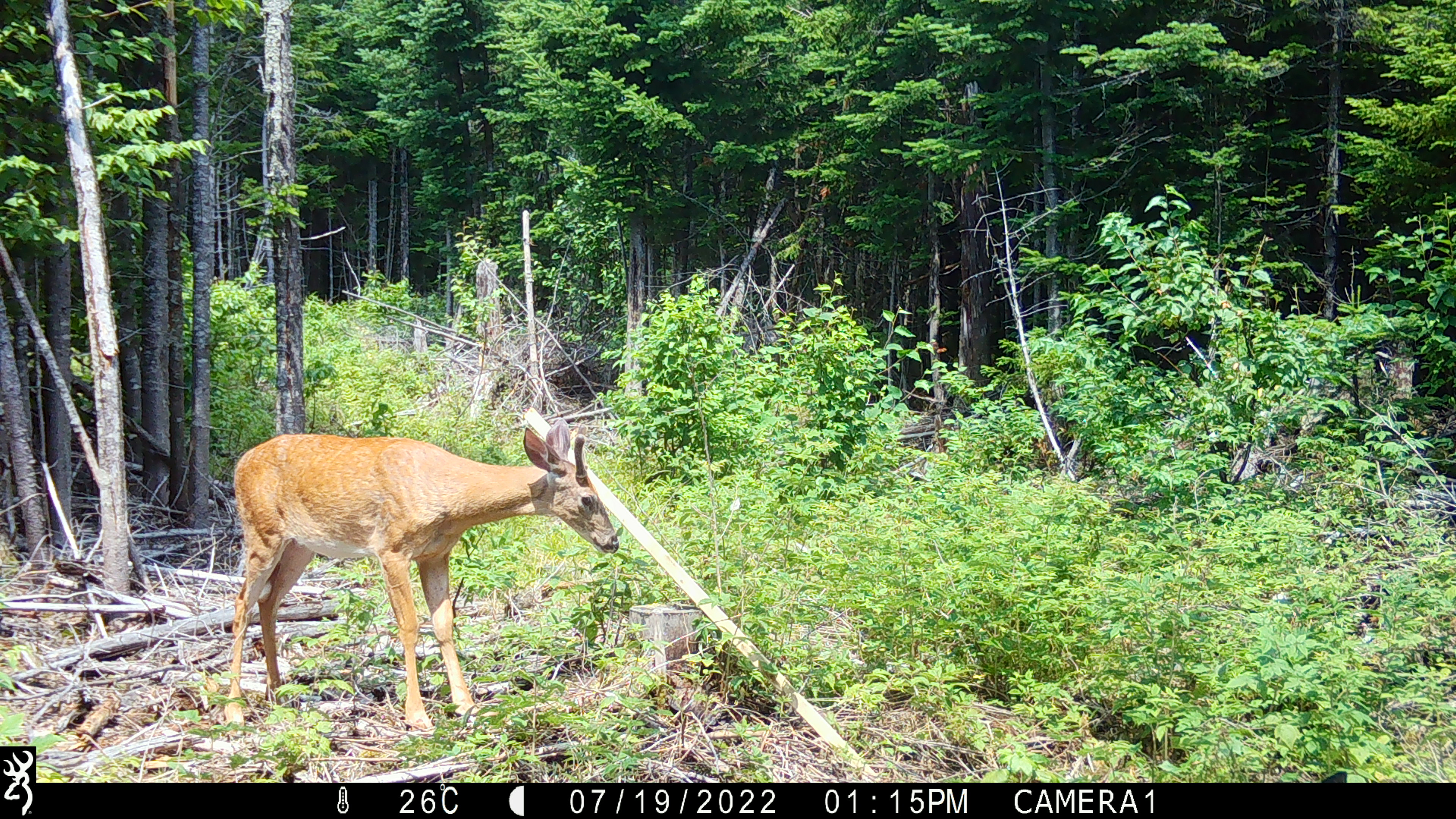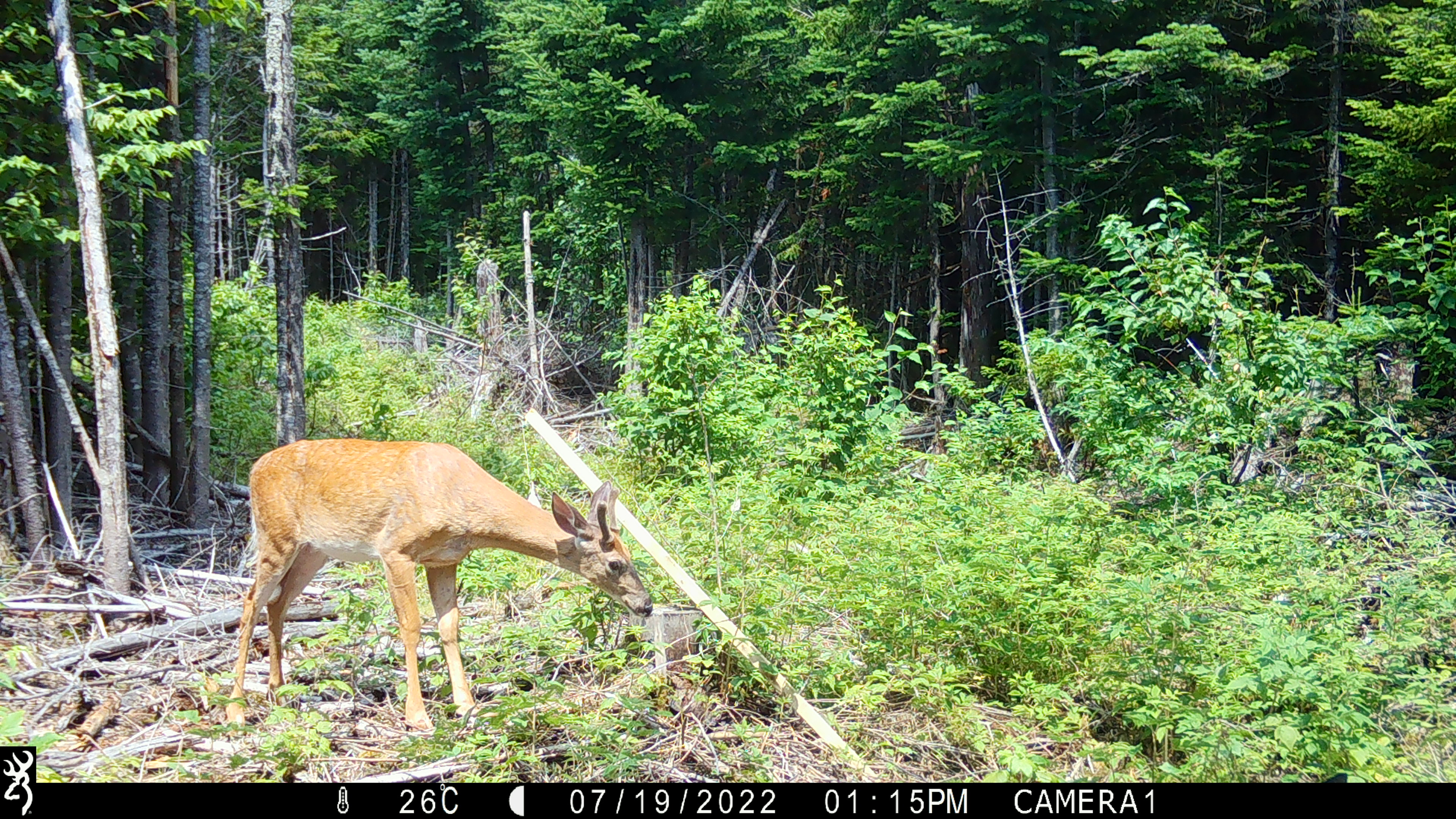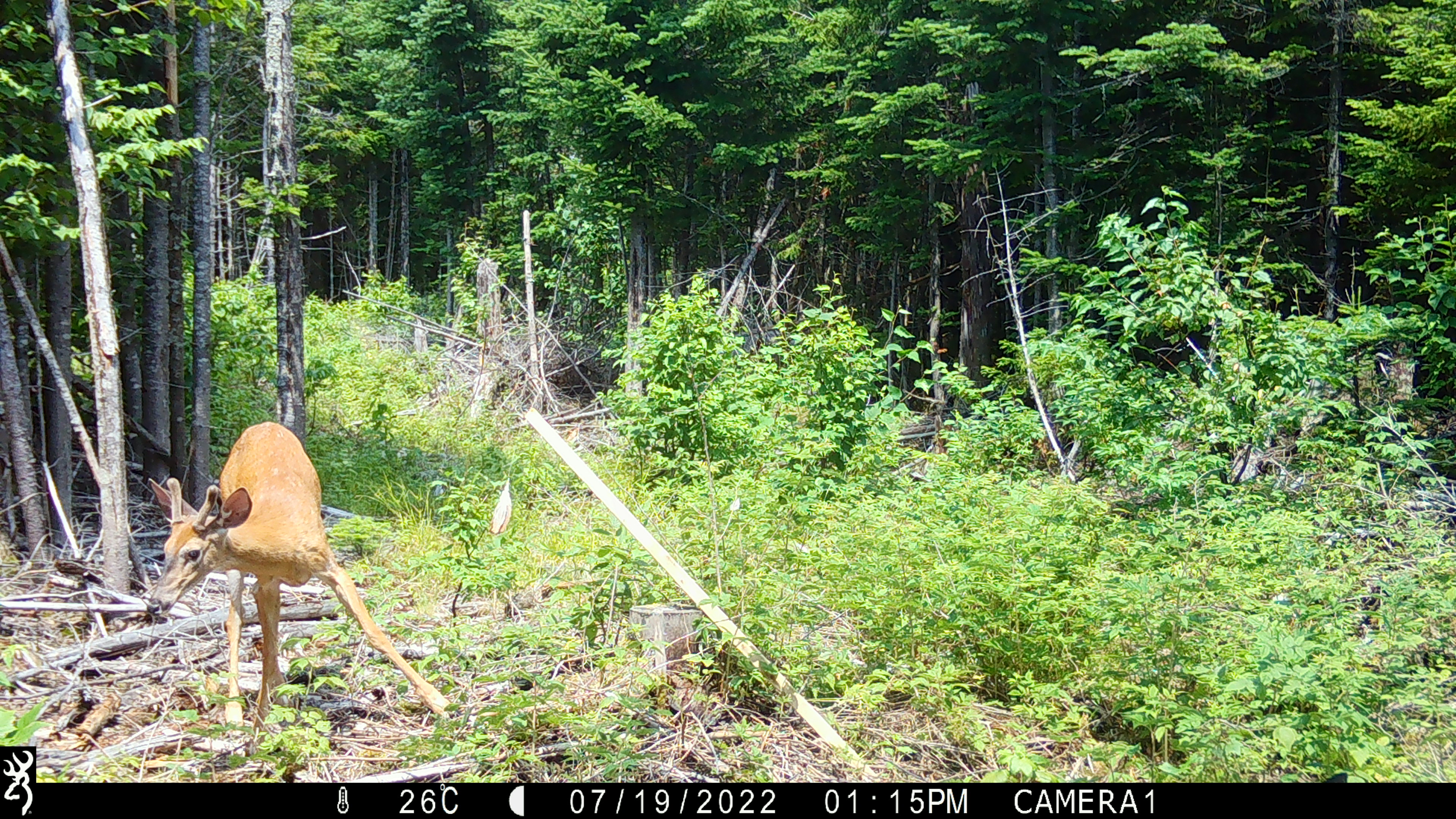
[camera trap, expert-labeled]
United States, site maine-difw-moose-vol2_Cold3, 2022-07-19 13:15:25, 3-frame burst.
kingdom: Animalia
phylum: Chordata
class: Mammalia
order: Artiodactyla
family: Cervidae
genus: Odocoileus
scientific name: Odocoileus virginianus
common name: white-tailed deer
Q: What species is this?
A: White-tailed deer (Odocoileus virginianus).